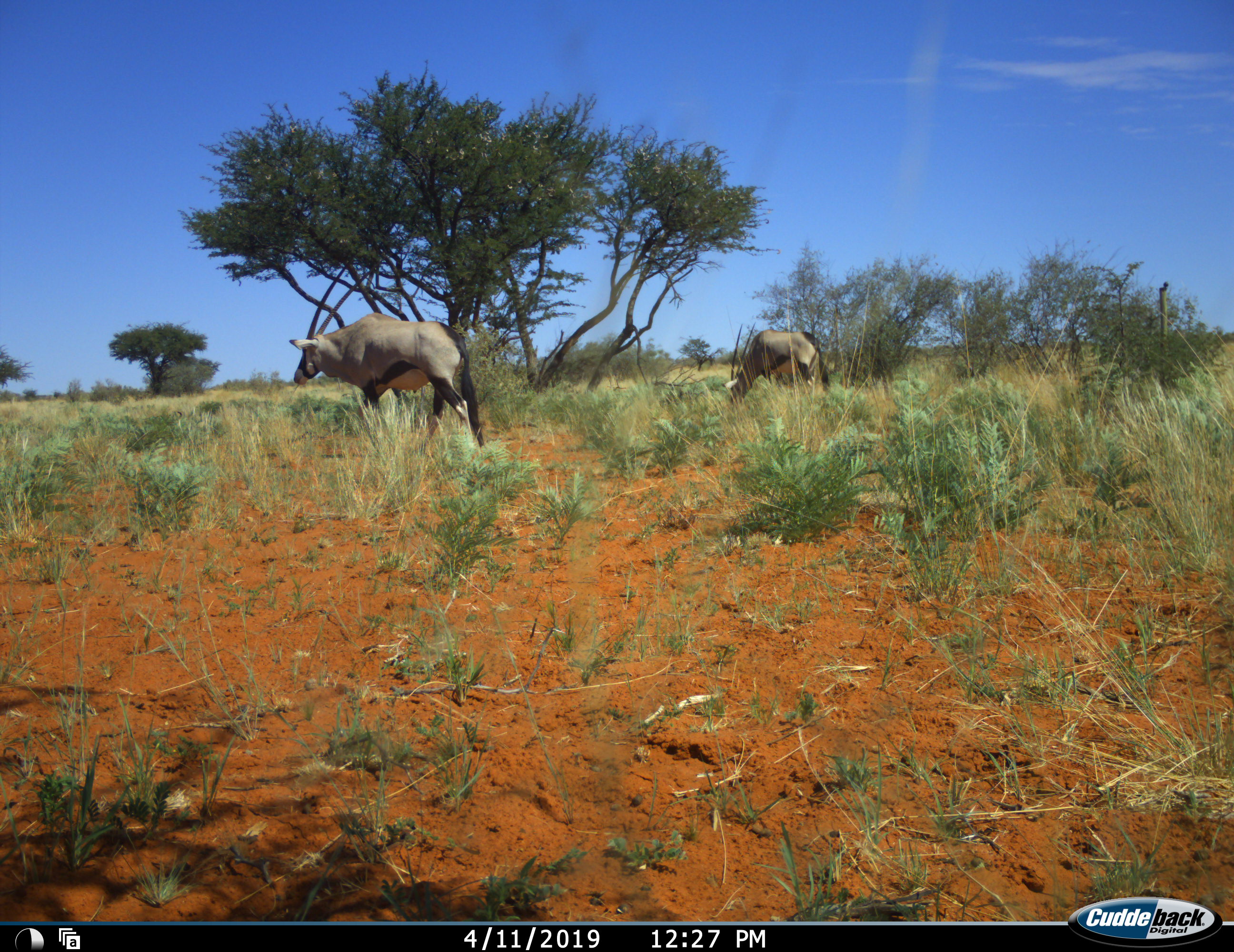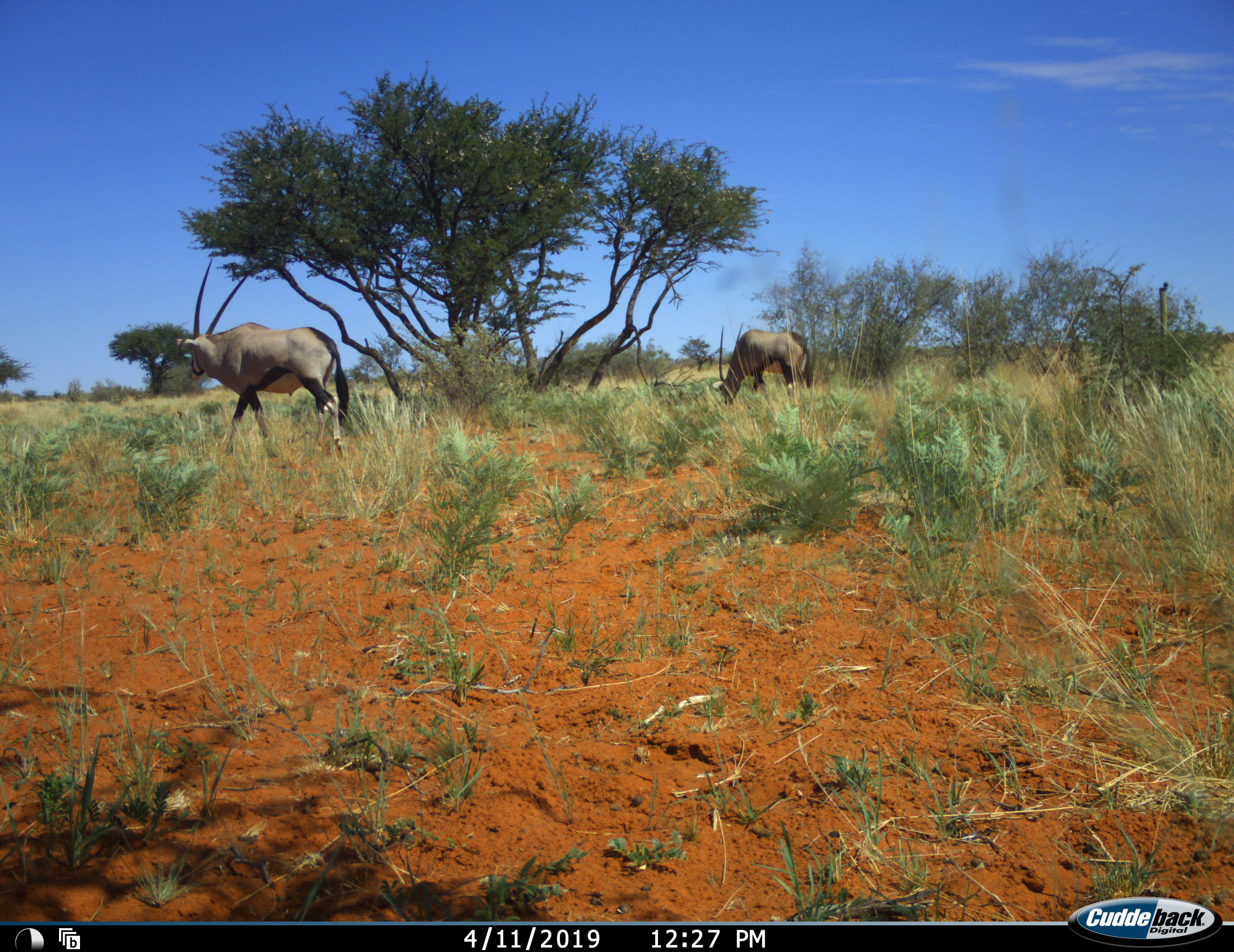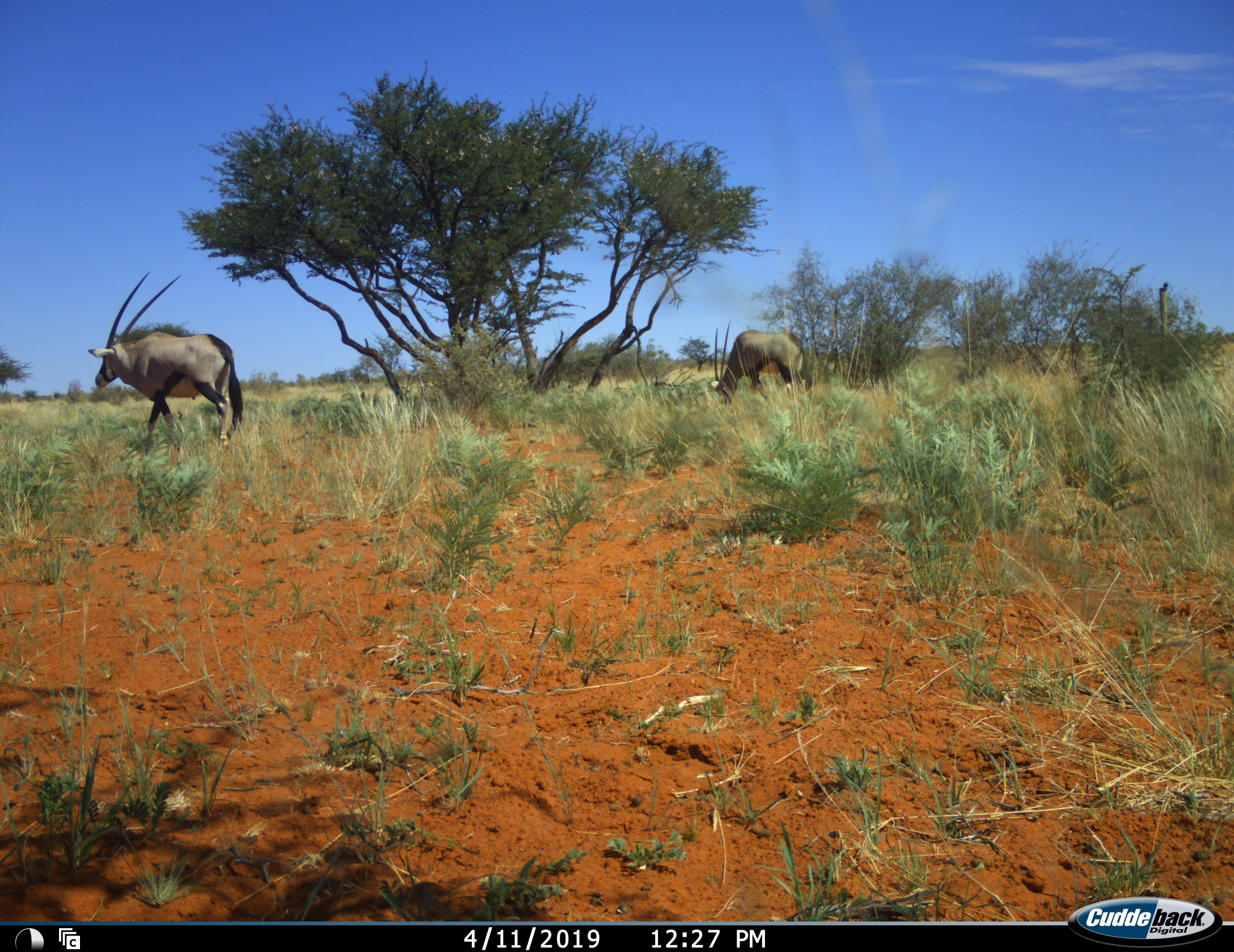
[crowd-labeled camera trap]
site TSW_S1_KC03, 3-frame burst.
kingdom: Animalia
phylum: Chordata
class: Mammalia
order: Artiodactyla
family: Bovidae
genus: Oryx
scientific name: Oryx gazella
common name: gemsbok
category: oryx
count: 2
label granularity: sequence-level